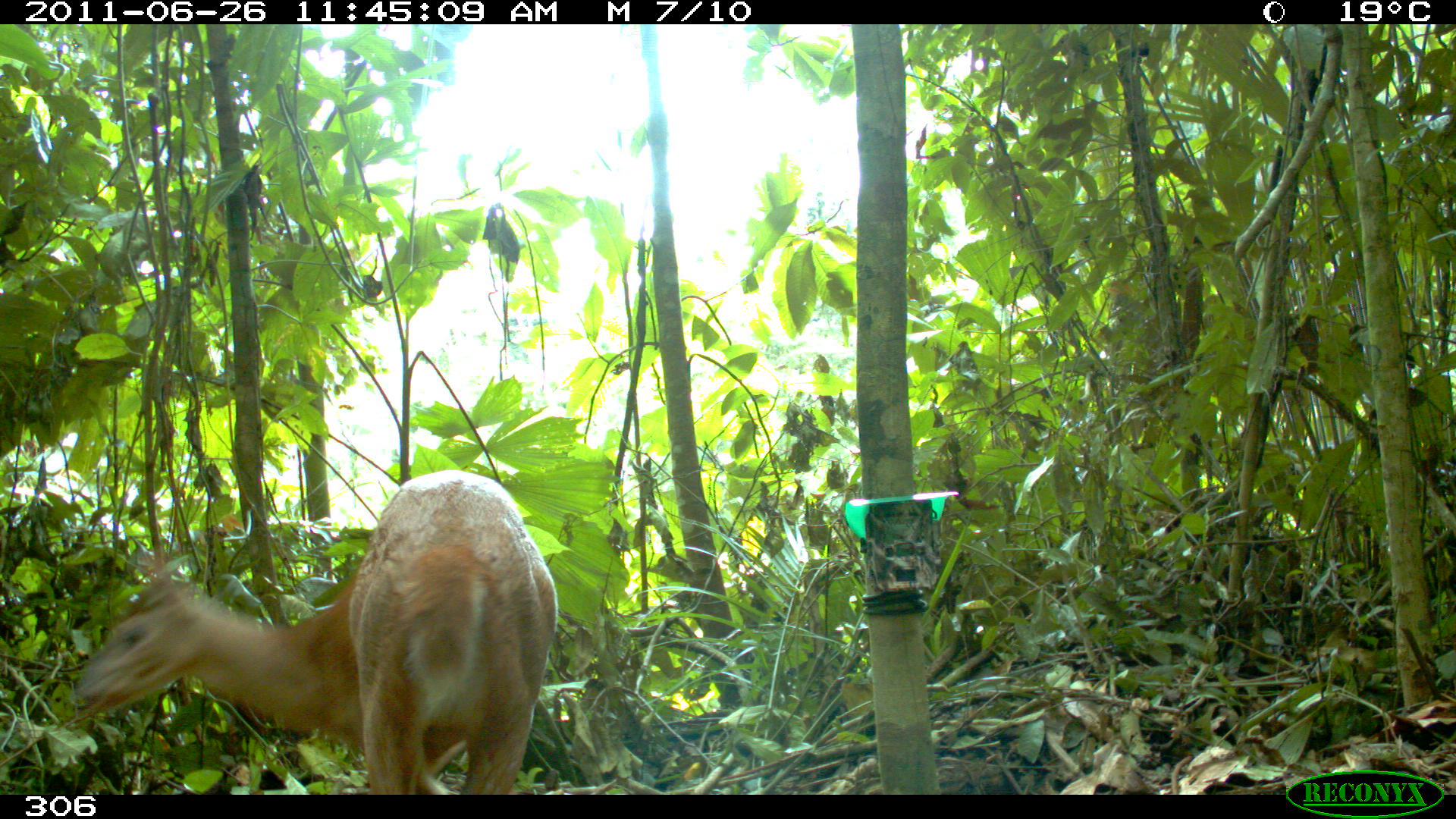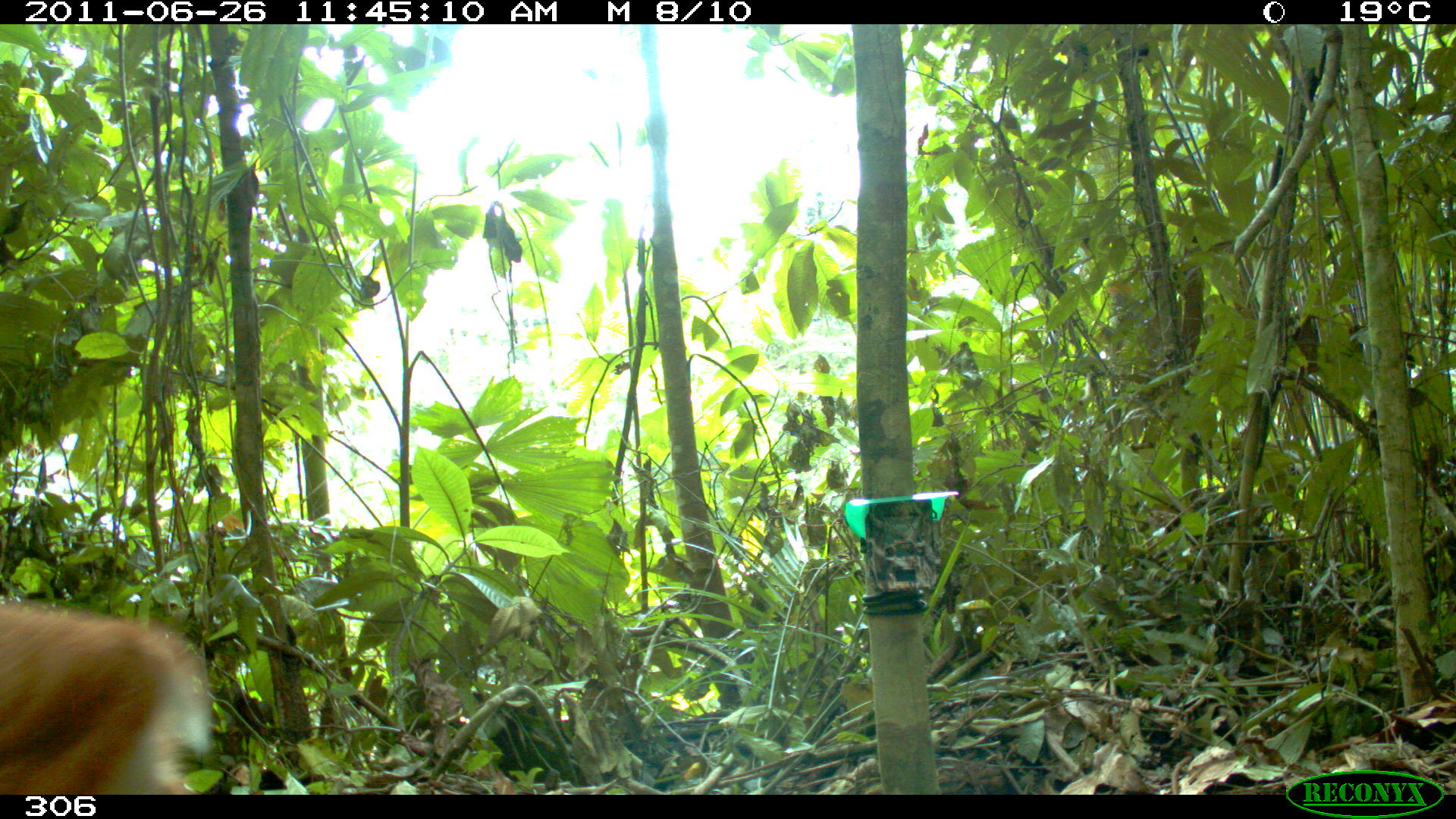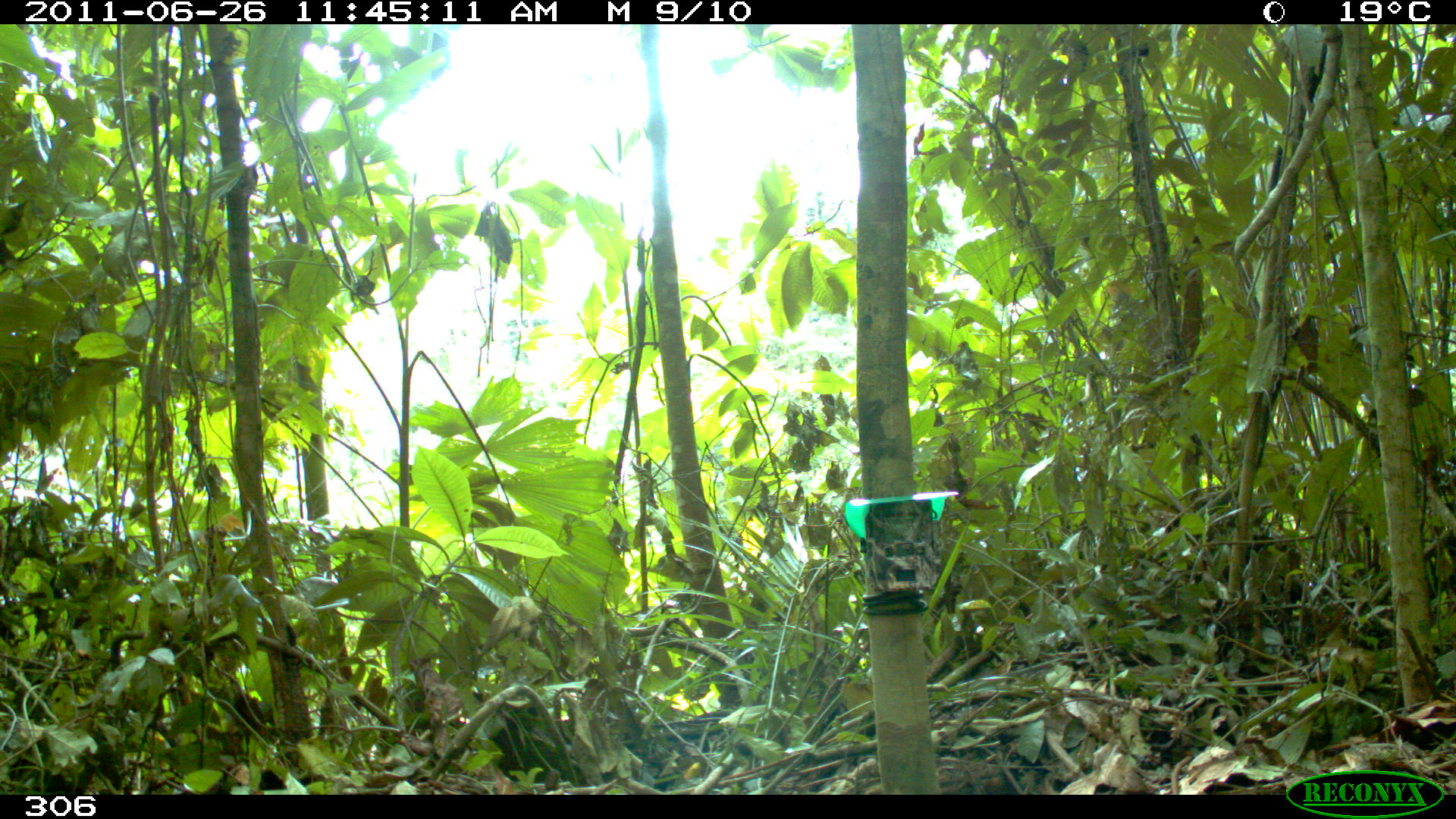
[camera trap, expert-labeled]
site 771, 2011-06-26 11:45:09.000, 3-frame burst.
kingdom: Animalia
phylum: Chordata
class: Mammalia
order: Artiodactyla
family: Cervidae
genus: Mazama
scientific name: Mazama americana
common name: red brocket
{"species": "Mazama americana (red brocket)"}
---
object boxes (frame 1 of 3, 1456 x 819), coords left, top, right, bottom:
mazama americana: 67, 468, 562, 794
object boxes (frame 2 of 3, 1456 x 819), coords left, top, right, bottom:
mazama americana: 3, 595, 217, 793